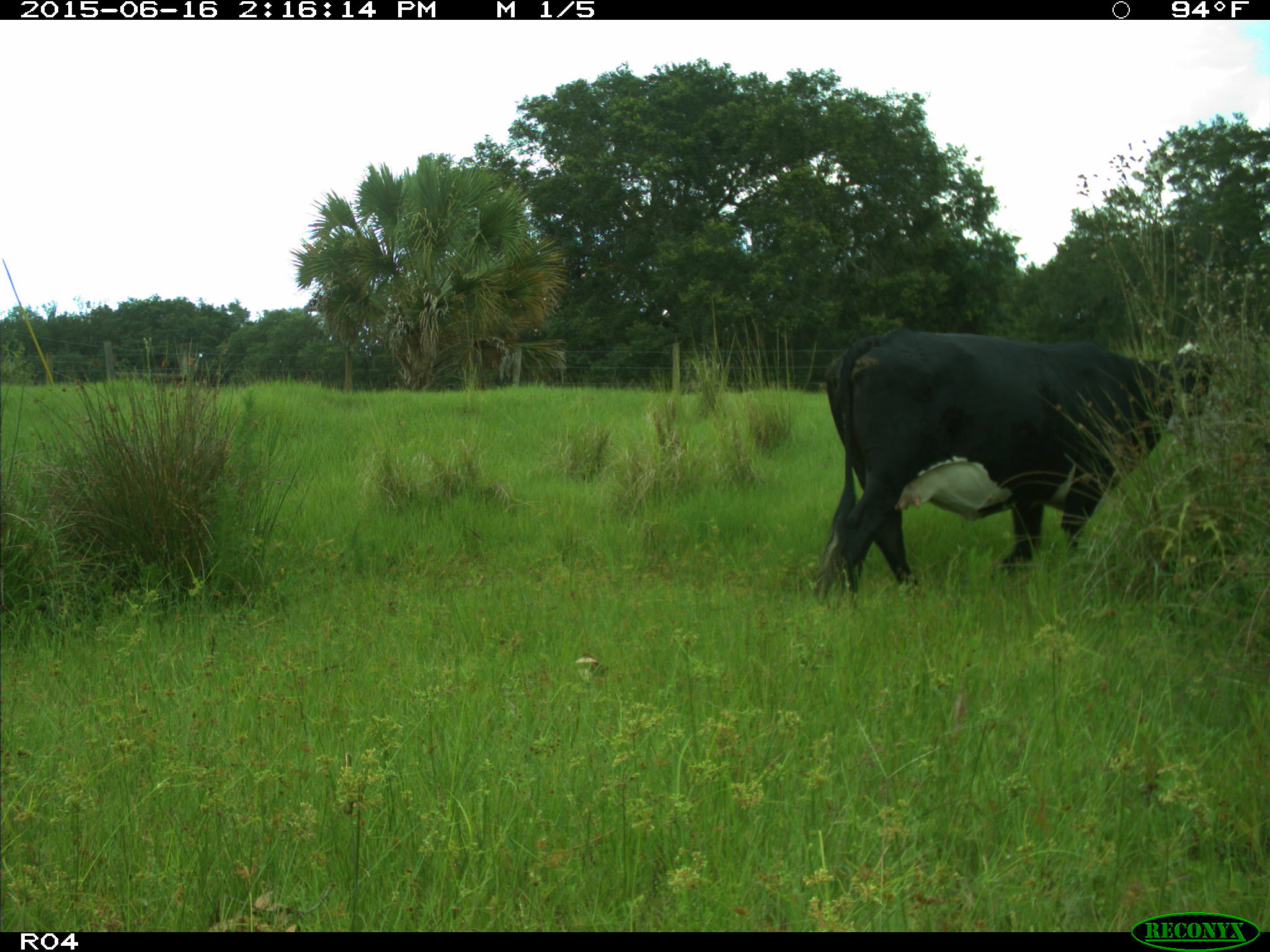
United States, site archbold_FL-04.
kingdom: Animalia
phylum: Chordata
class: Mammalia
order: Artiodactyla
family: Bovidae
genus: Bos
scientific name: Bos taurus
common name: domestic cow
Bos taurus (domestic cow).